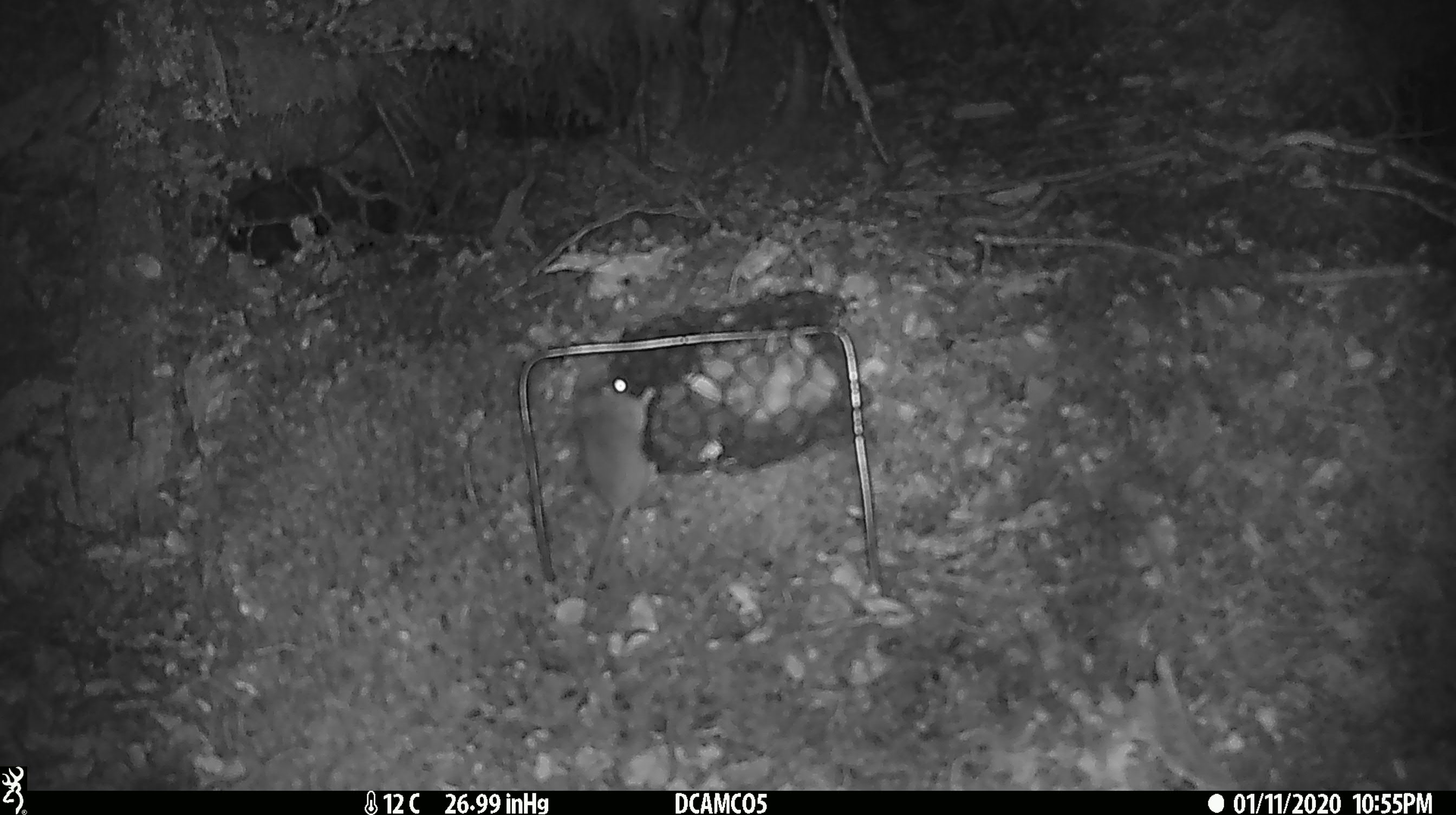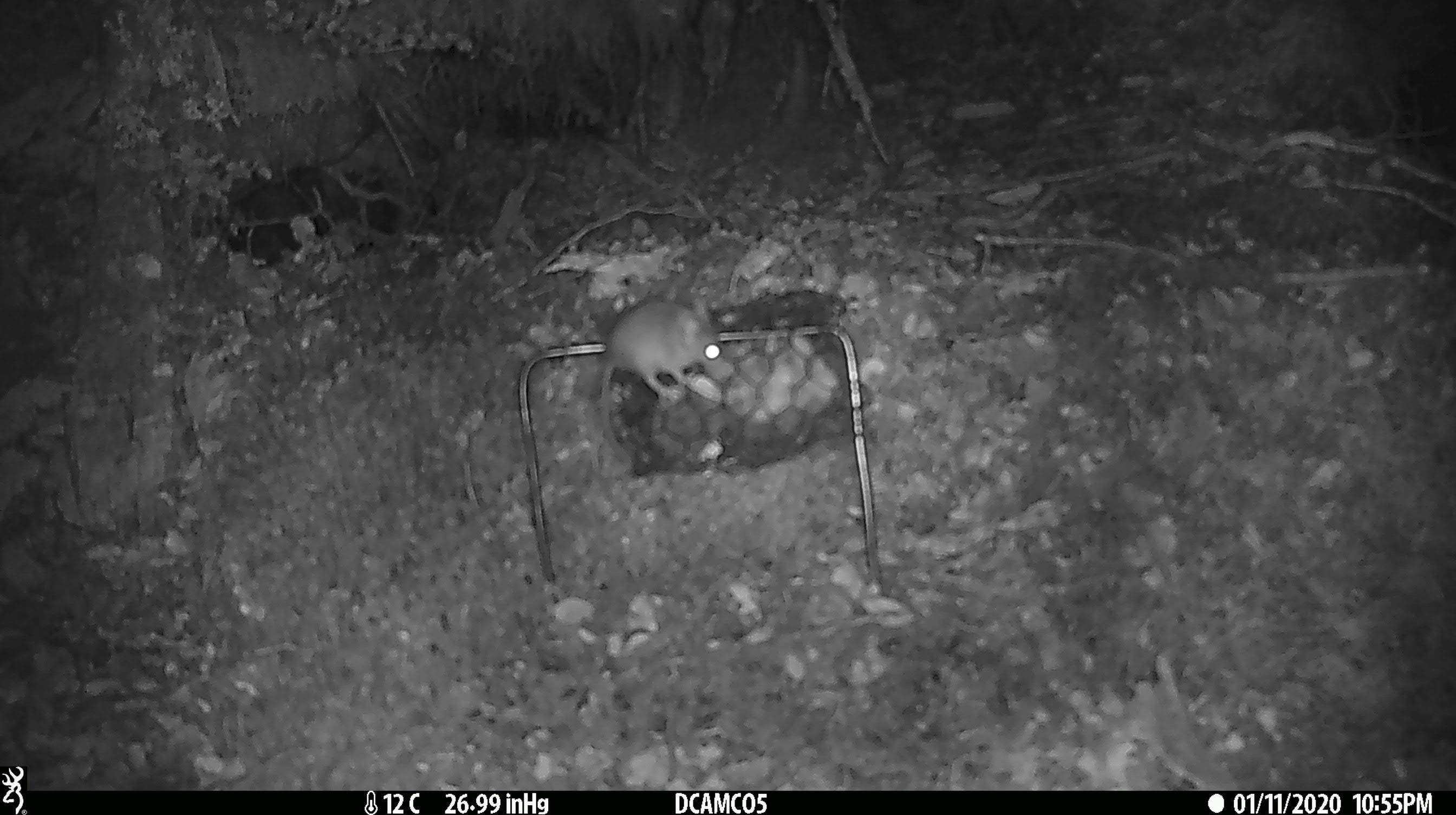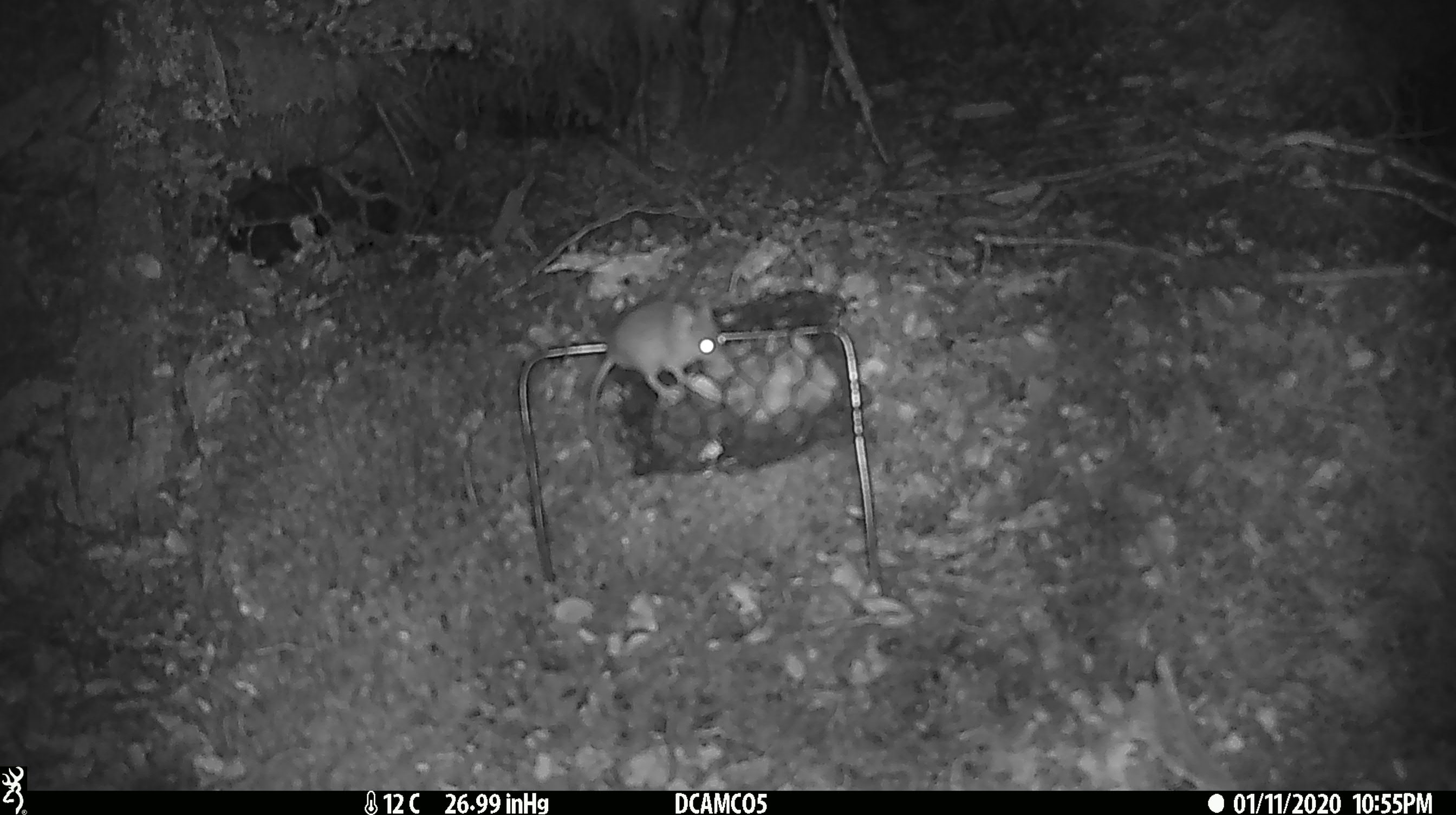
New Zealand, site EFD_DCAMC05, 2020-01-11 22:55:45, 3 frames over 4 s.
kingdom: Animalia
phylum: Chordata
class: Mammalia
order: Rodentia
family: Muridae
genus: Mus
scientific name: Mus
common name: mouse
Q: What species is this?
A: Mouse (Mus).